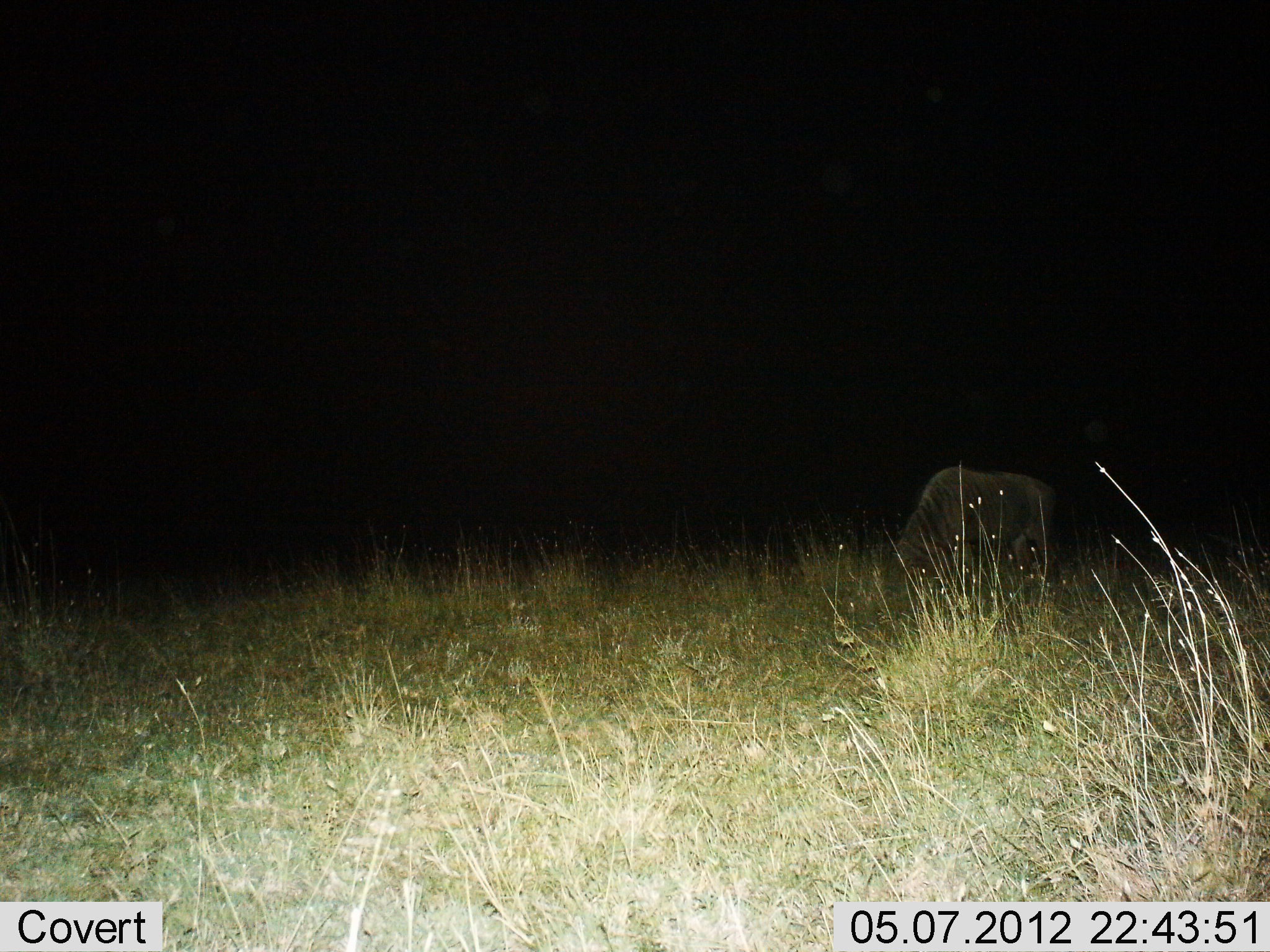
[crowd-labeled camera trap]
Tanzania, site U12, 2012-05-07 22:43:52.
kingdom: Animalia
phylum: Chordata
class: Mammalia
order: Artiodactyla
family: Bovidae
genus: Connochaetes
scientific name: Connochaetes taurinus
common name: blue wildebeest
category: wildebeest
Wildebeest (blue wildebeest) (Connochaetes taurinus), count 1. Behavior (volunteer vote fractions): standing 20%, resting 0%, moving 0%, interacting 0%. Young present (vote fraction): 0%. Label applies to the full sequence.